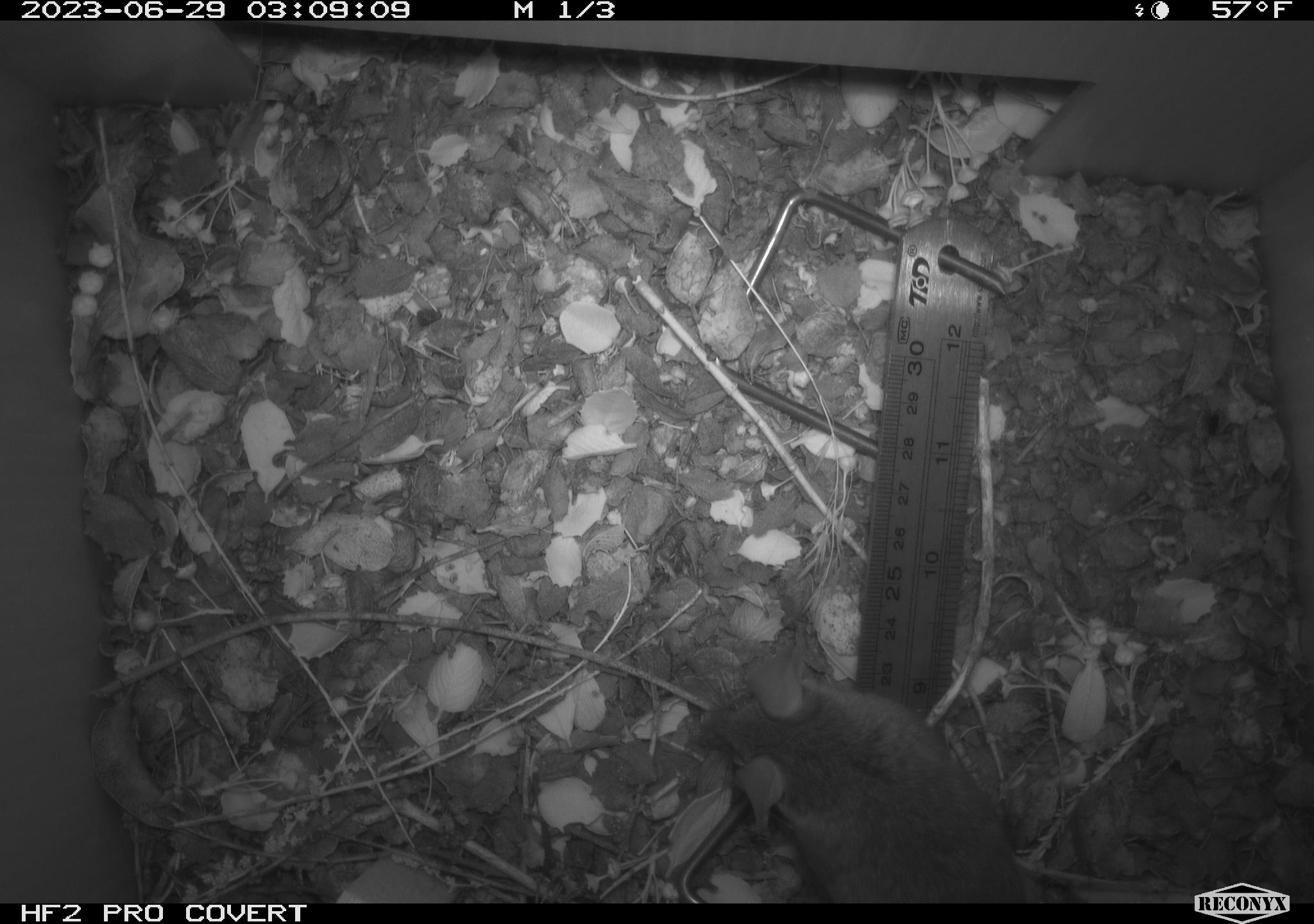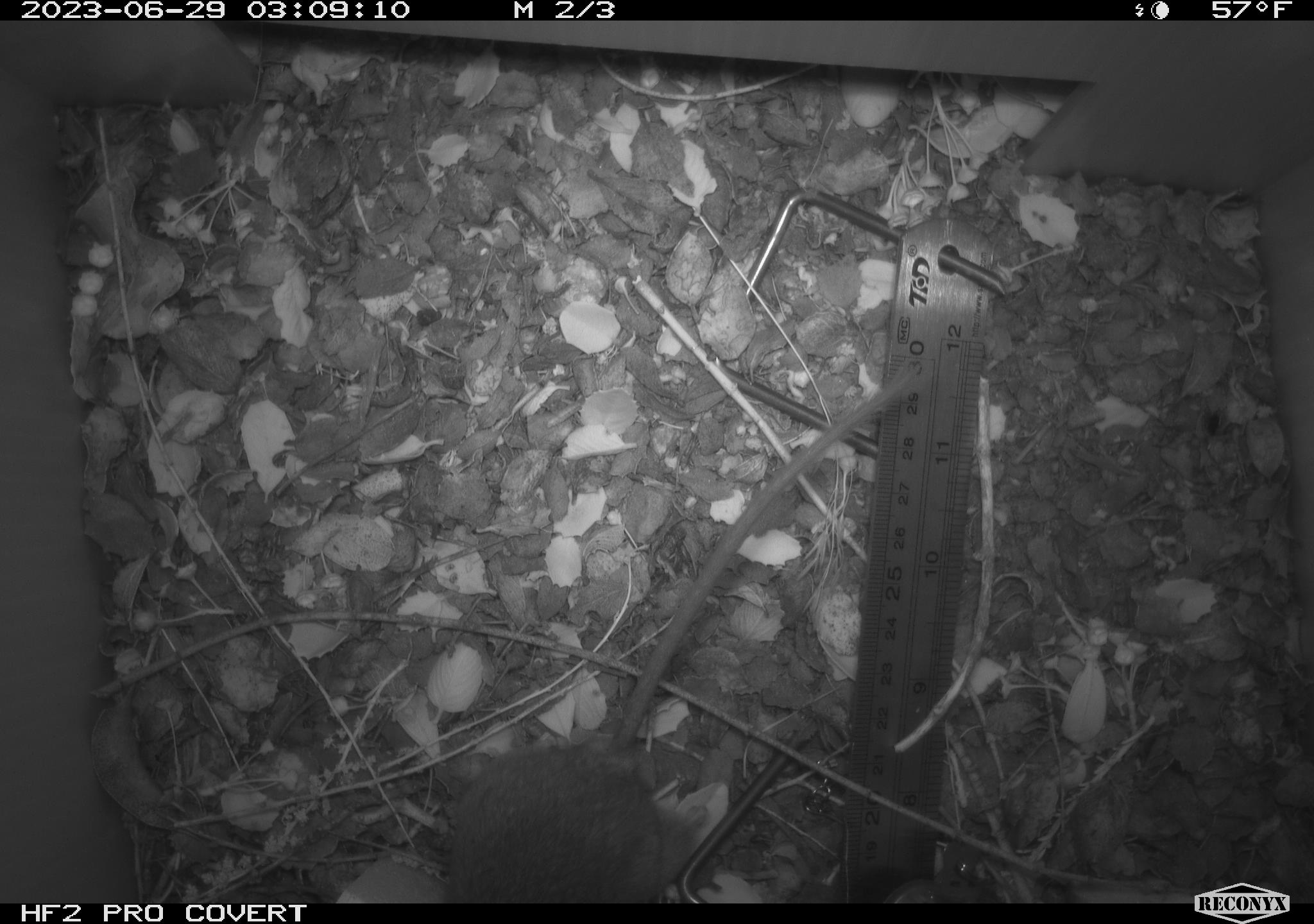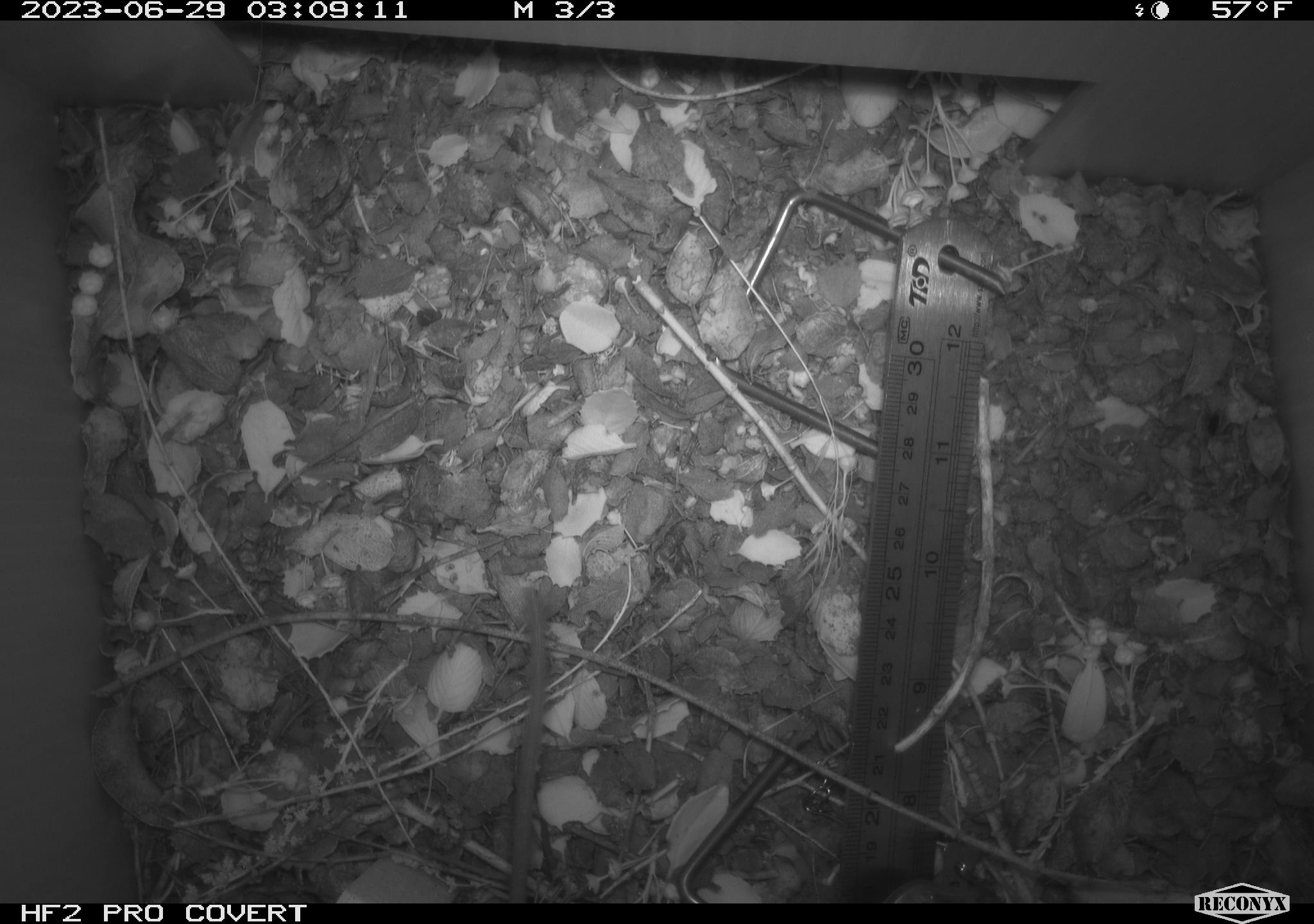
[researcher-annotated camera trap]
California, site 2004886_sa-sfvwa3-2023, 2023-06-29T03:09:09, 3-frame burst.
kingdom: Animalia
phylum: Chordata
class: Mammalia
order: Rodentia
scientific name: Rodentia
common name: mouse species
Mouse species (Rodentia).